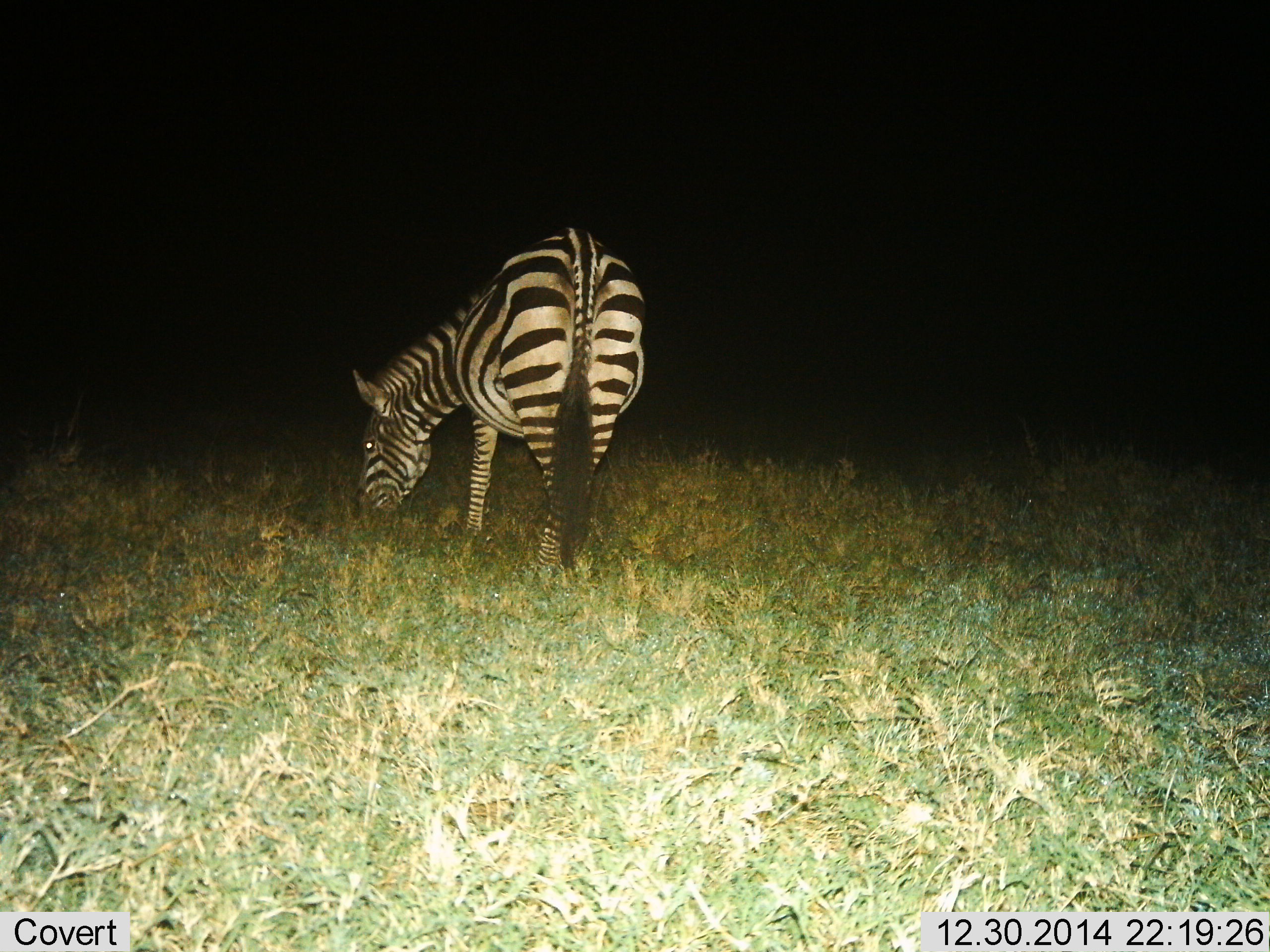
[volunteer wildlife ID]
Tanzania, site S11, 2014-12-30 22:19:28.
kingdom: Animalia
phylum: Chordata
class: Mammalia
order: Perissodactyla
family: Equidae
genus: Equus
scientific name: Equus quagga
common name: plains zebra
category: zebra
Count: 1.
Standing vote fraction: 50%.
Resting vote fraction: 0%.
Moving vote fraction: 0%.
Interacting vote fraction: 0%.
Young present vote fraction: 0%.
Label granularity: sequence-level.